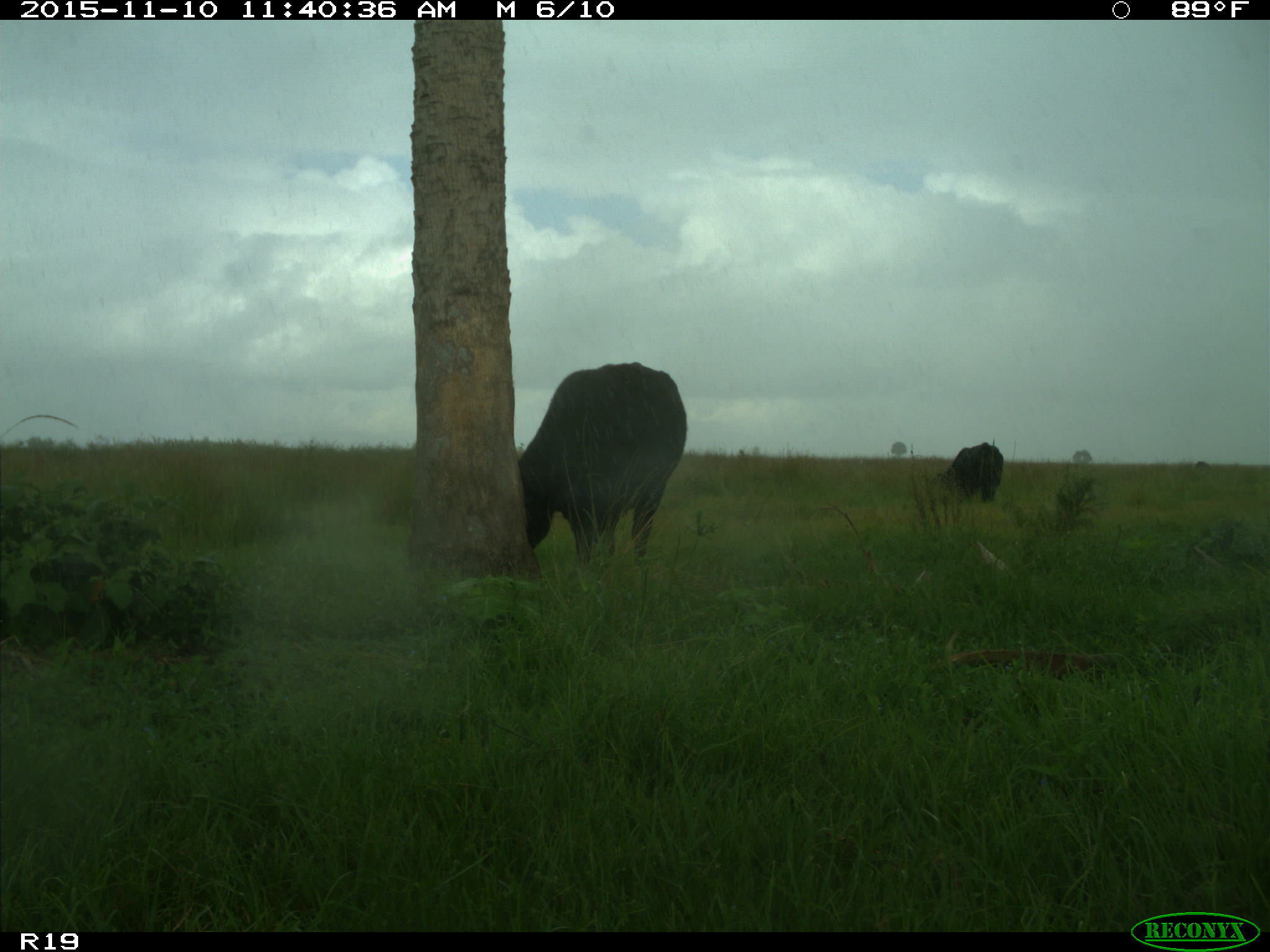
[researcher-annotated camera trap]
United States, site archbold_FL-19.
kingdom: Animalia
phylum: Chordata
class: Mammalia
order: Artiodactyla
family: Bovidae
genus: Bos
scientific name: Bos taurus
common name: domestic cow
Bos taurus (domestic cow).